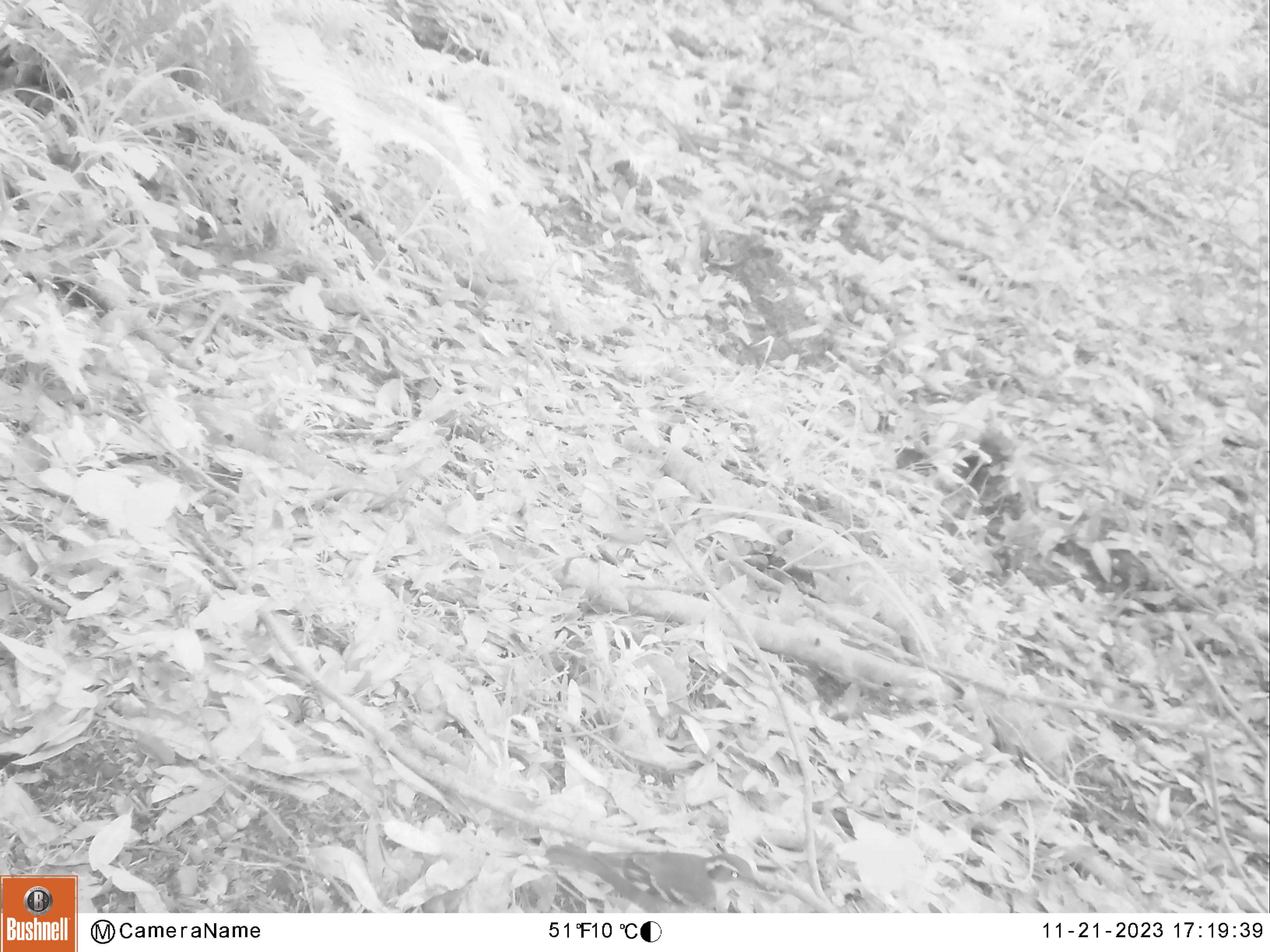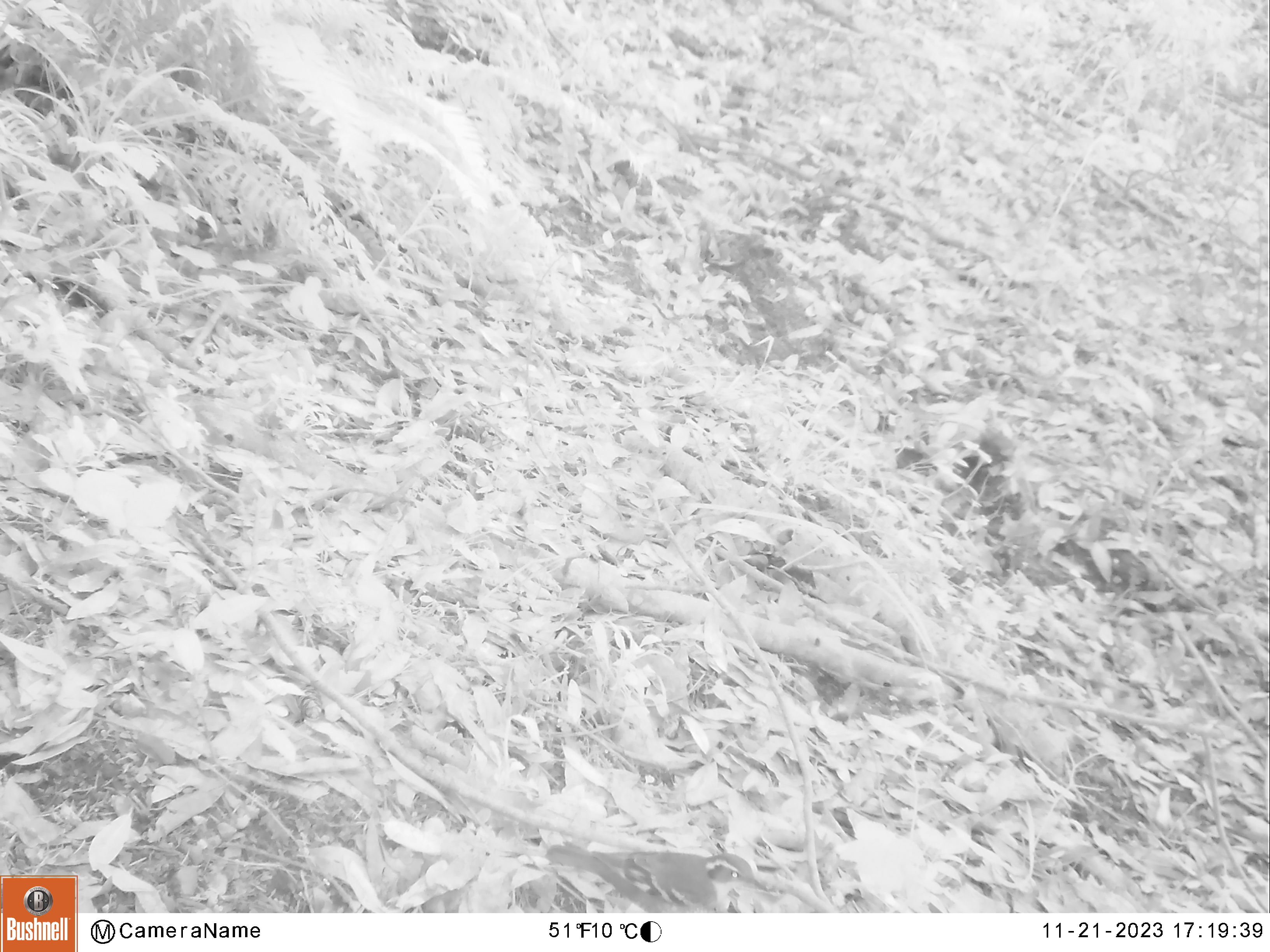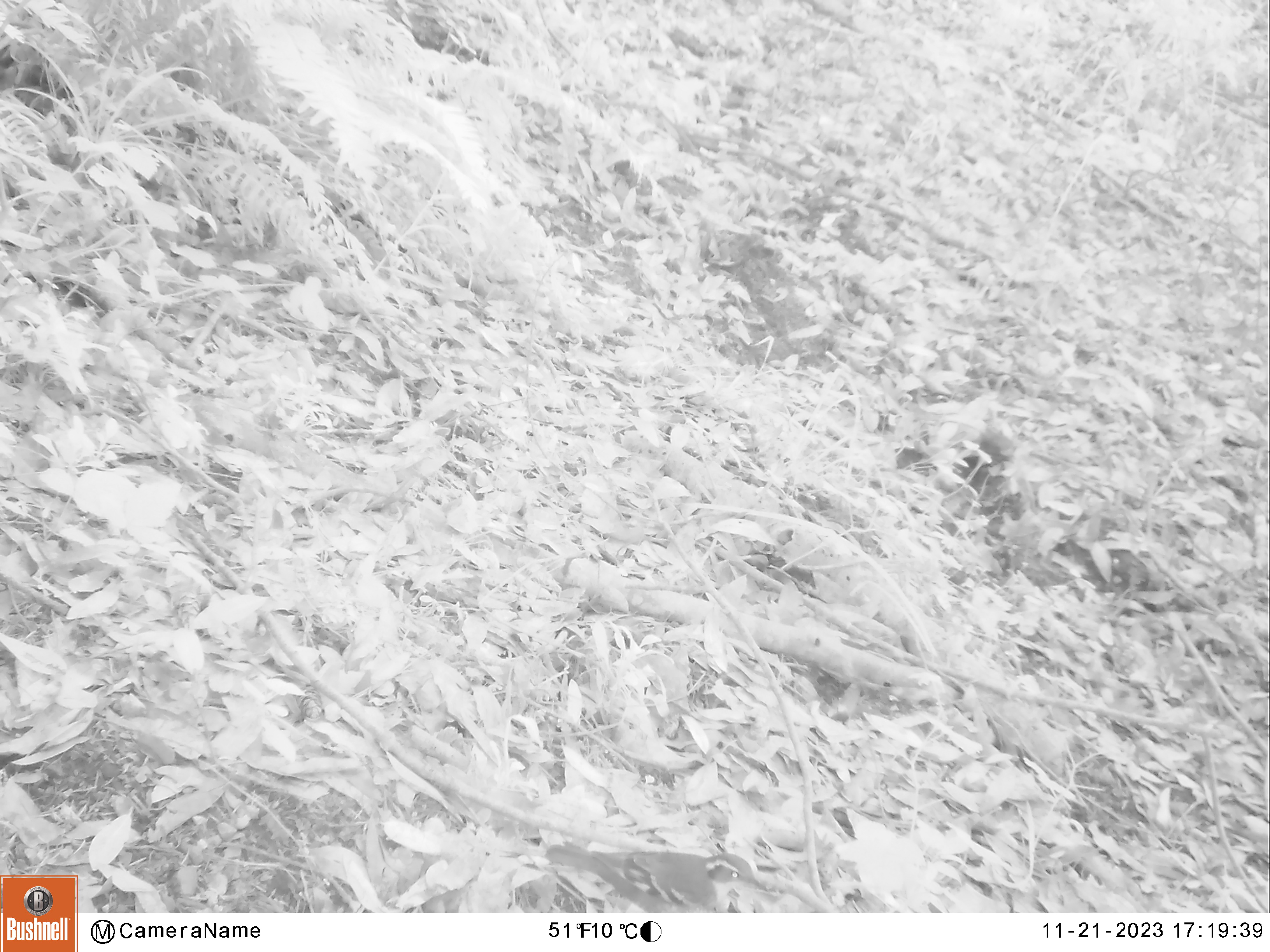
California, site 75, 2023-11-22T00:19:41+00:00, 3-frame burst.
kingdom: Animalia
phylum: Chordata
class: Aves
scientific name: Aves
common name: bird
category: unknown bird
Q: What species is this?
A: Unknown bird (bird) (Aves).